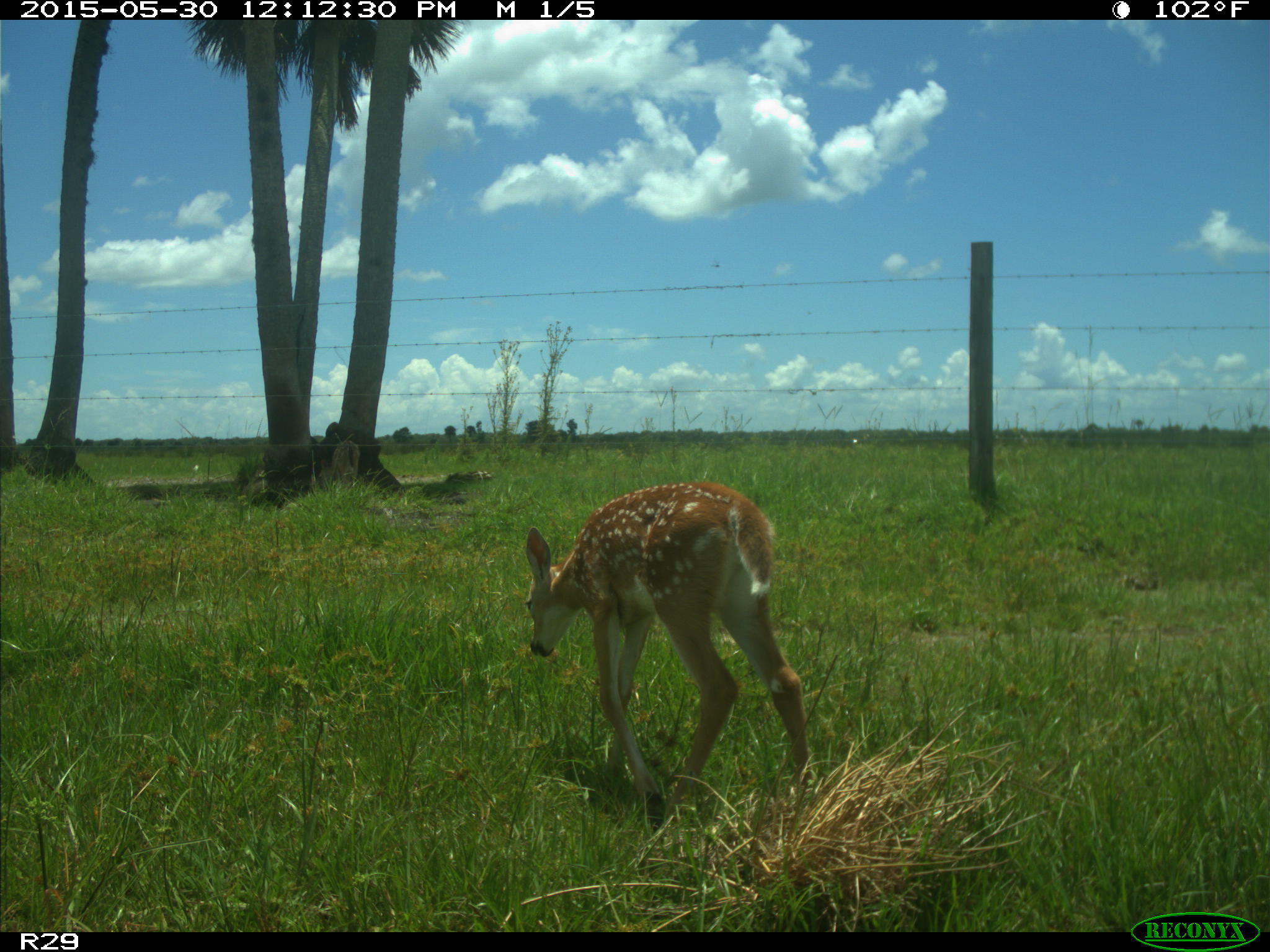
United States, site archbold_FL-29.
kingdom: Animalia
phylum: Chordata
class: Mammalia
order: Artiodactyla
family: Cervidae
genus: Odocoileus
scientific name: Odocoileus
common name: deer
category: unidentified deer